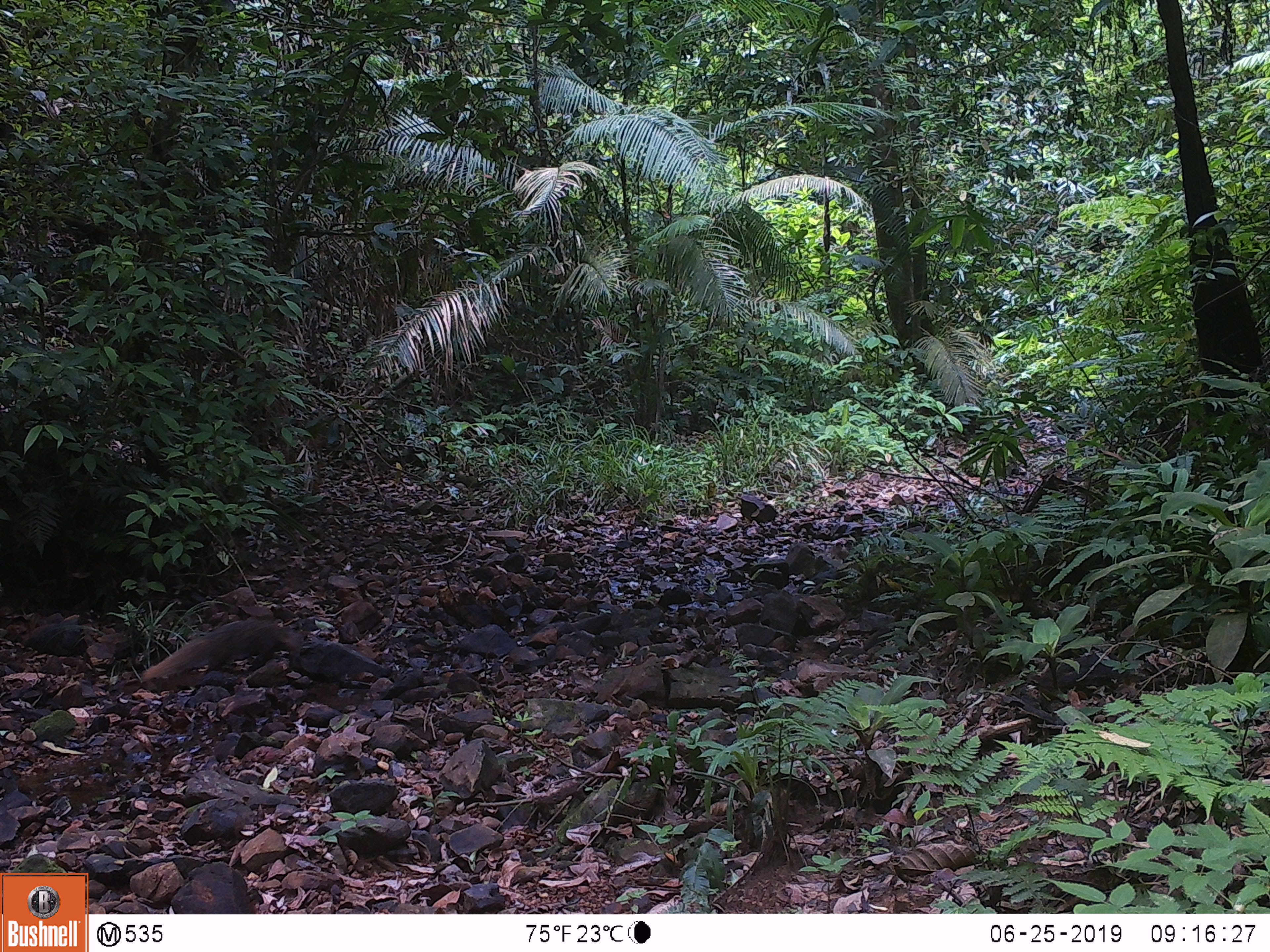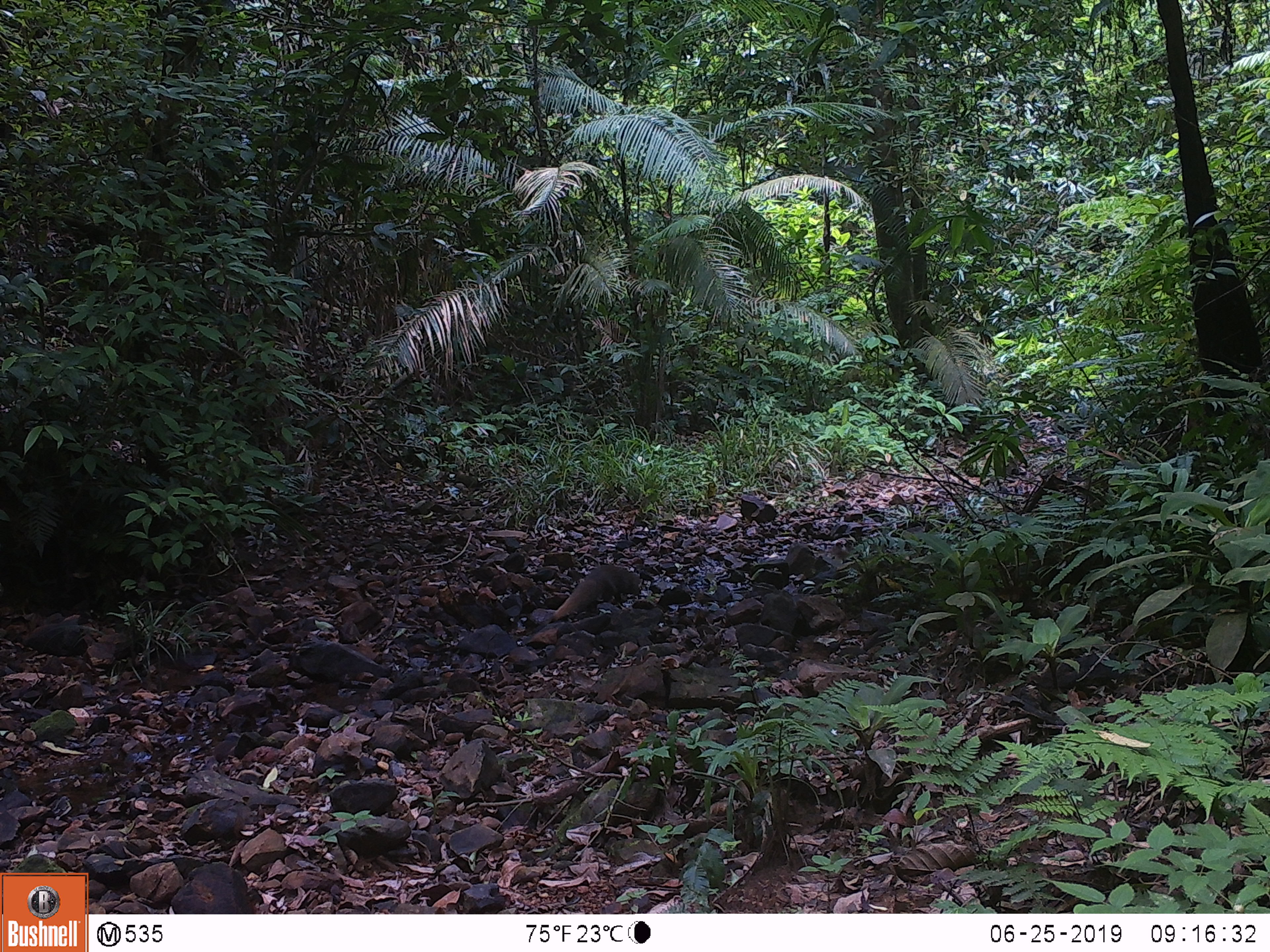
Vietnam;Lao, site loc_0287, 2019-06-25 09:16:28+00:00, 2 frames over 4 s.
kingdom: Animalia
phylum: Chordata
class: Mammalia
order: Artiodactyla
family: Suidae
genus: Sus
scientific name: Sus scrofa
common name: eurasian wild pig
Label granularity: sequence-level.